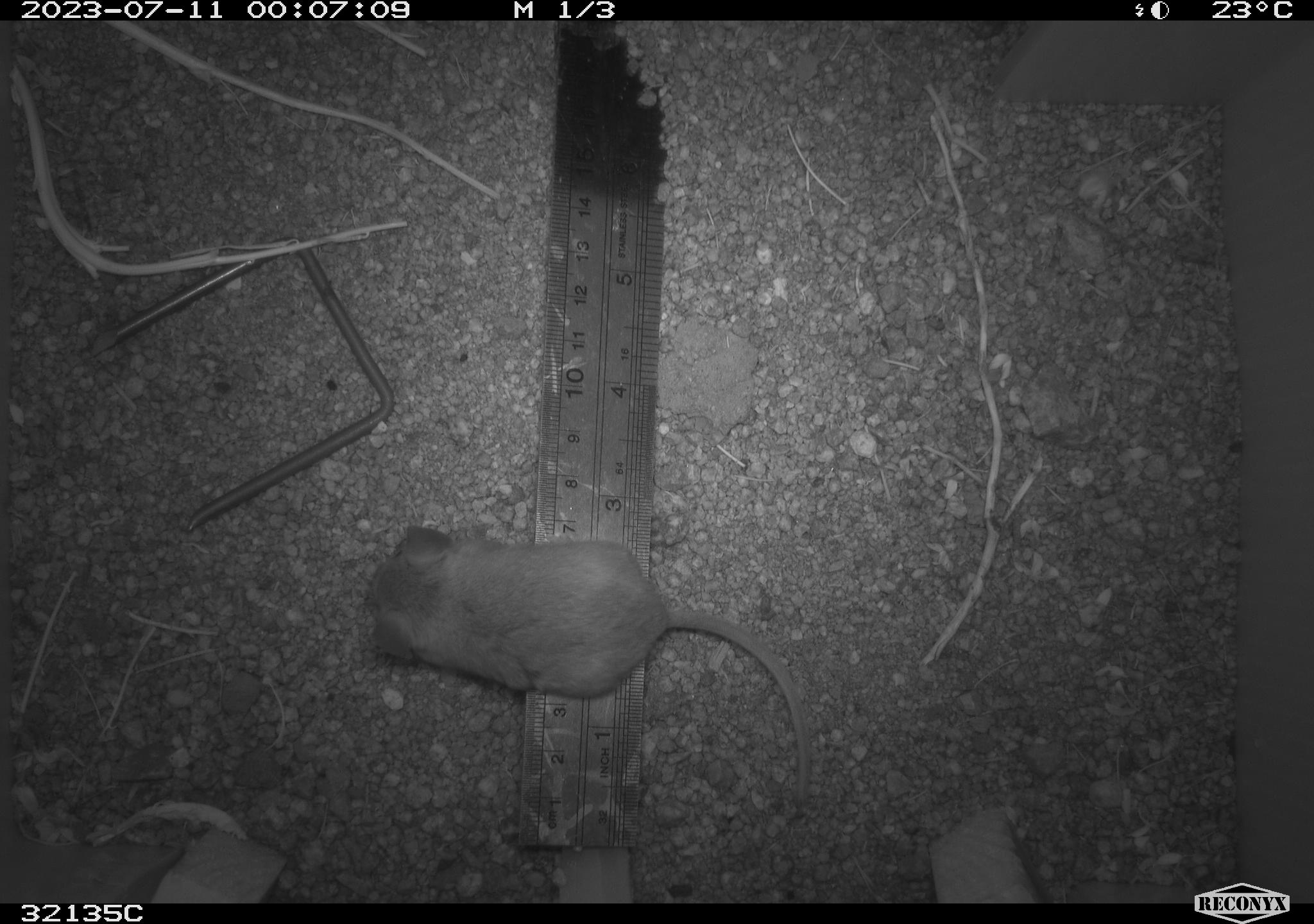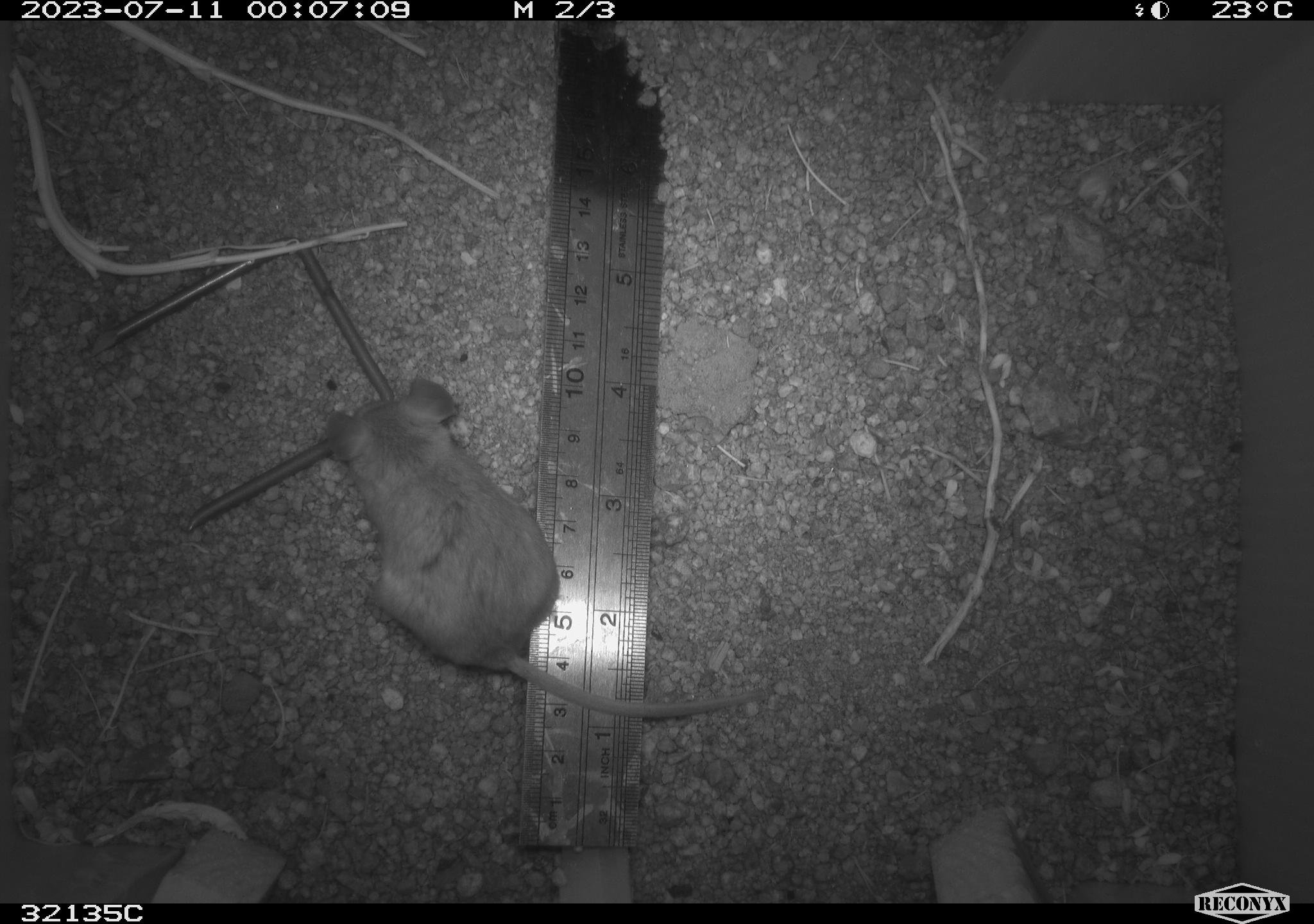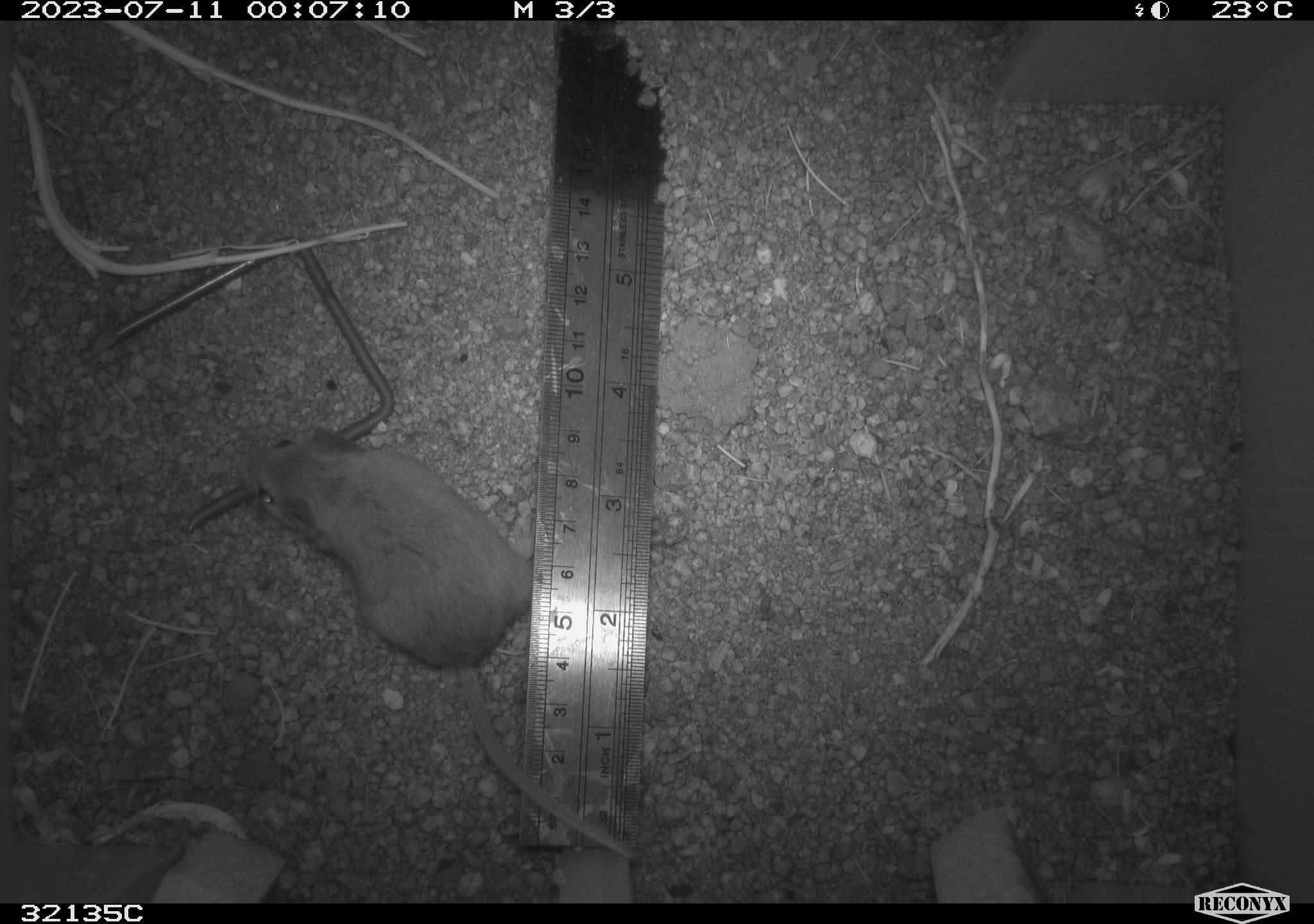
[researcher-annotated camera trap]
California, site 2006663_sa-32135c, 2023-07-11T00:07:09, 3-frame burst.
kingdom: Animalia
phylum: Chordata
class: Mammalia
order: Rodentia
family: Cricetidae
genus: Peromyscus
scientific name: Peromyscus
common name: deer mice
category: peromyscus species